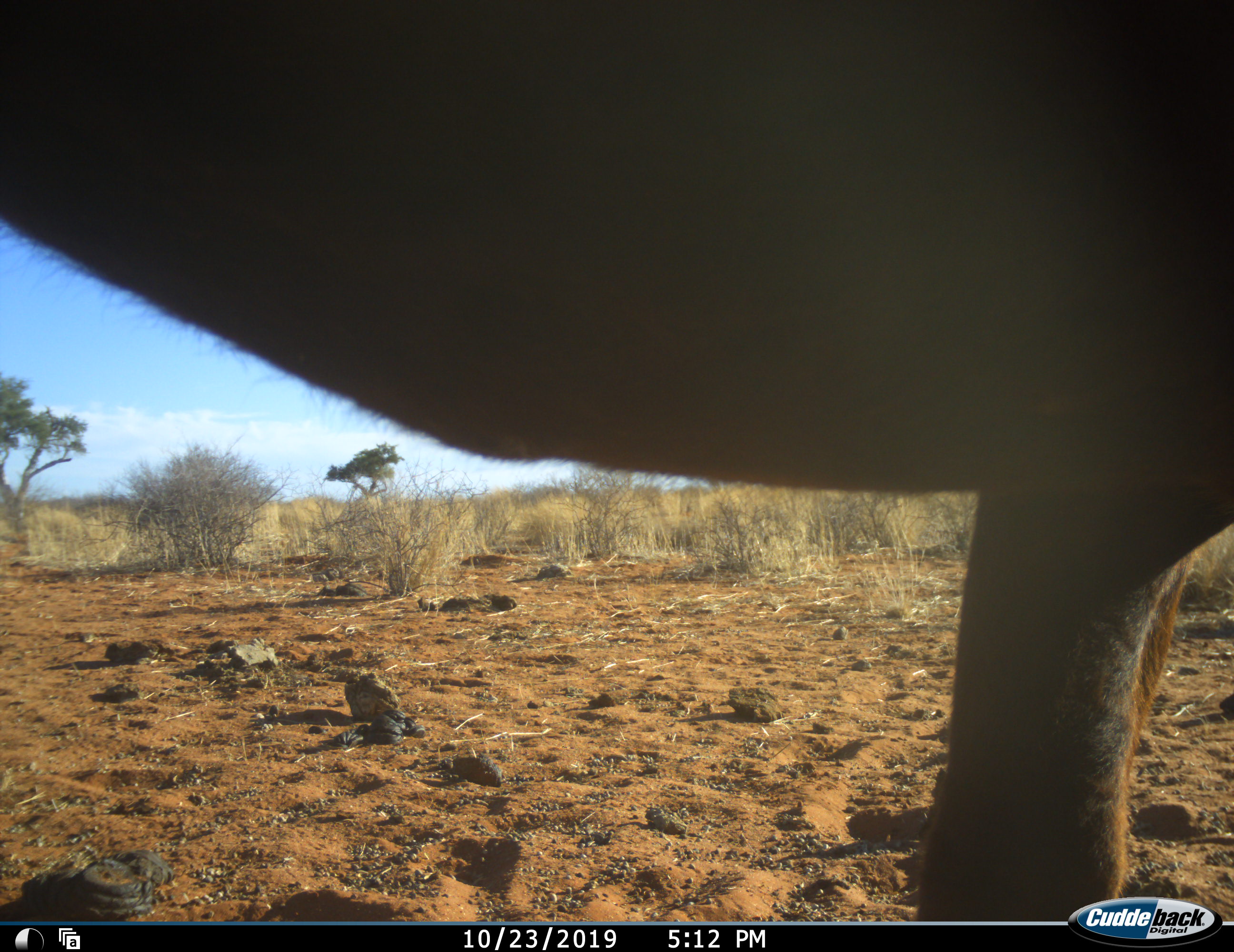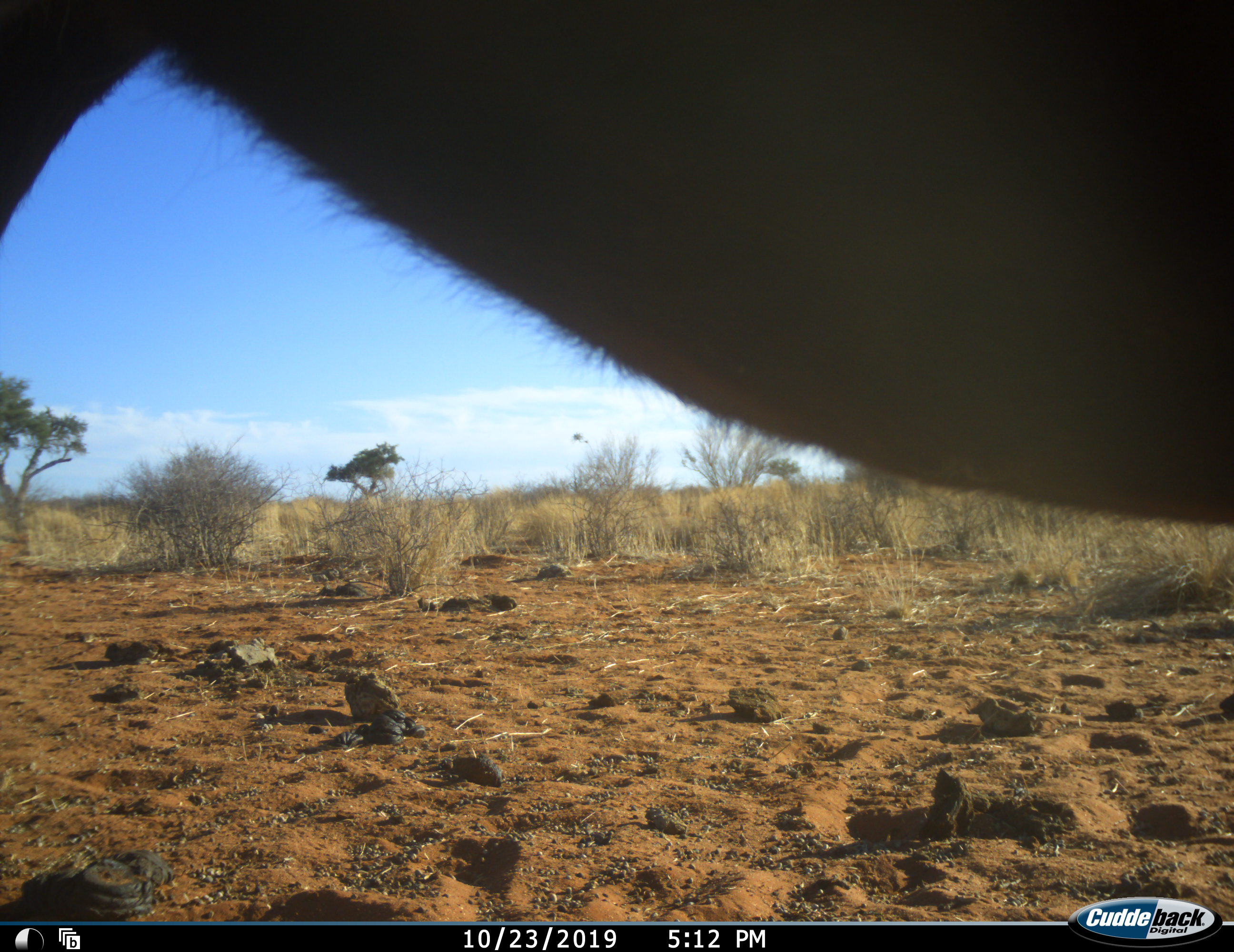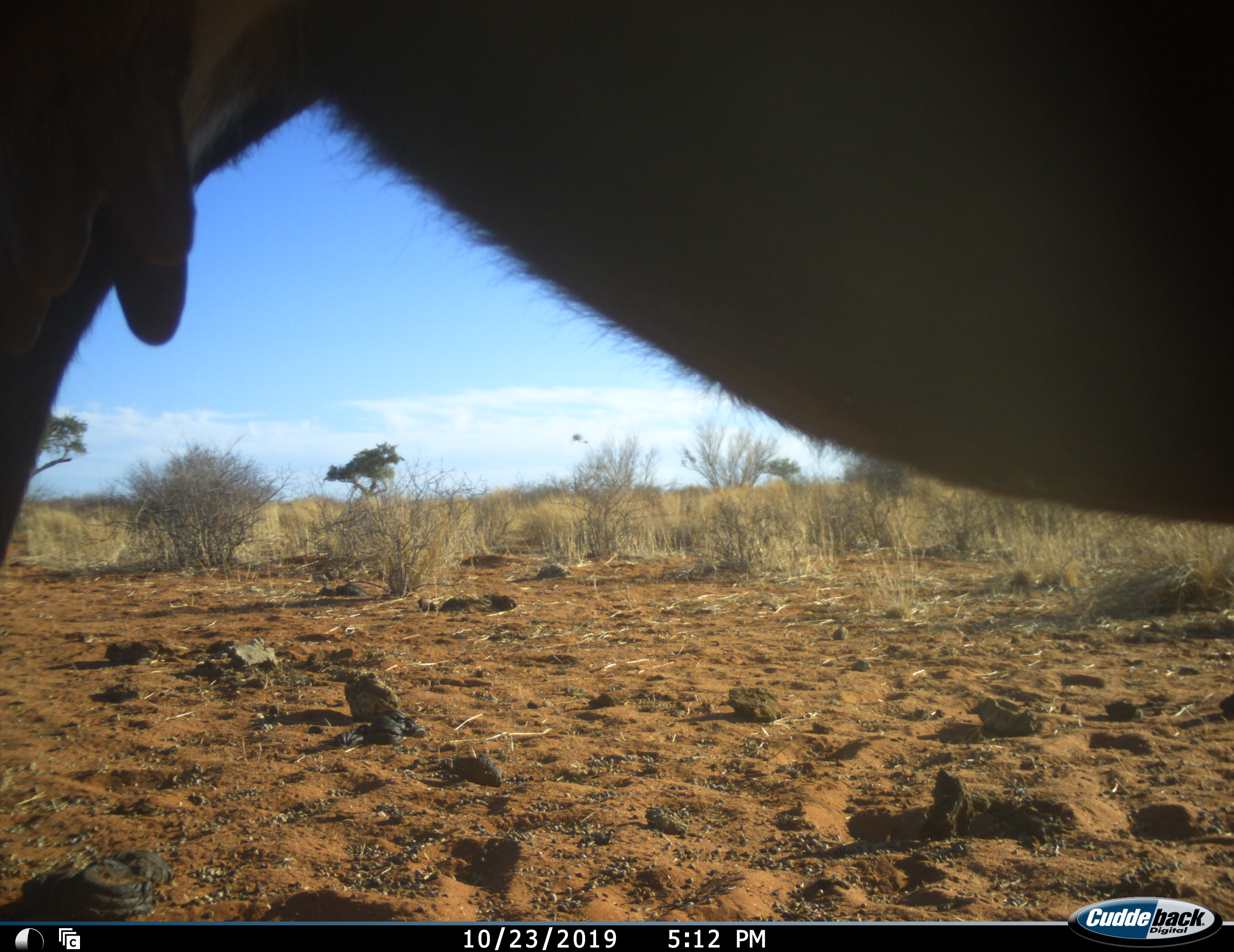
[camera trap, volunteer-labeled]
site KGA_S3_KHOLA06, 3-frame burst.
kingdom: Animalia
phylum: Chordata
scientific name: Vertebrata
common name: domestic animal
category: domesticanimal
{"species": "domesticanimal (domestic animal) (Vertebrata)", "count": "1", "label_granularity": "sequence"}